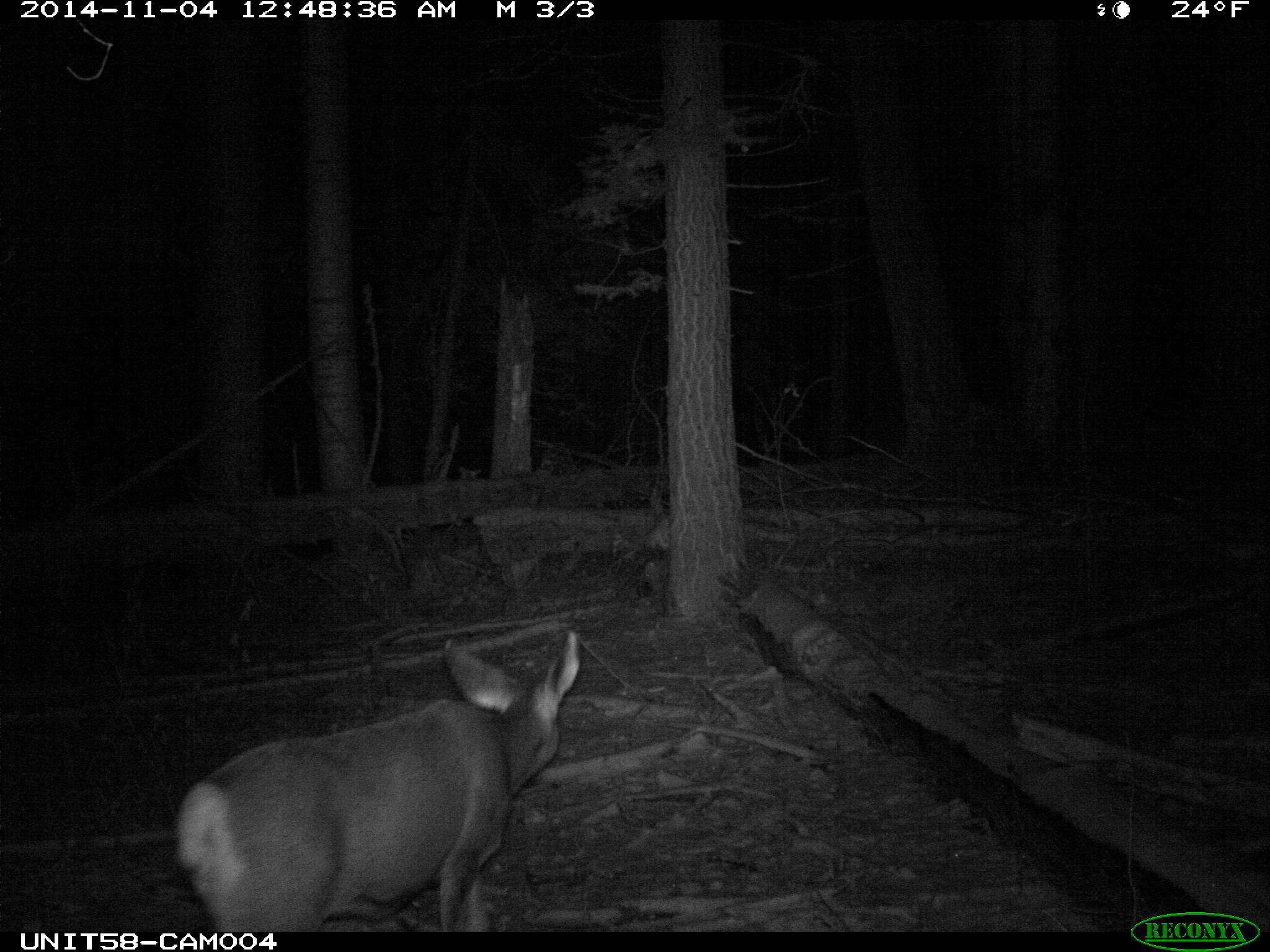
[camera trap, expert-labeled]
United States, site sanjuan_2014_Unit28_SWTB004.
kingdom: Animalia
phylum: Chordata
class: Mammalia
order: Artiodactyla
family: Cervidae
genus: Odocoileus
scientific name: Odocoileus hemionus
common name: mule deer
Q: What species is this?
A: Odocoileus hemionus (mule deer).